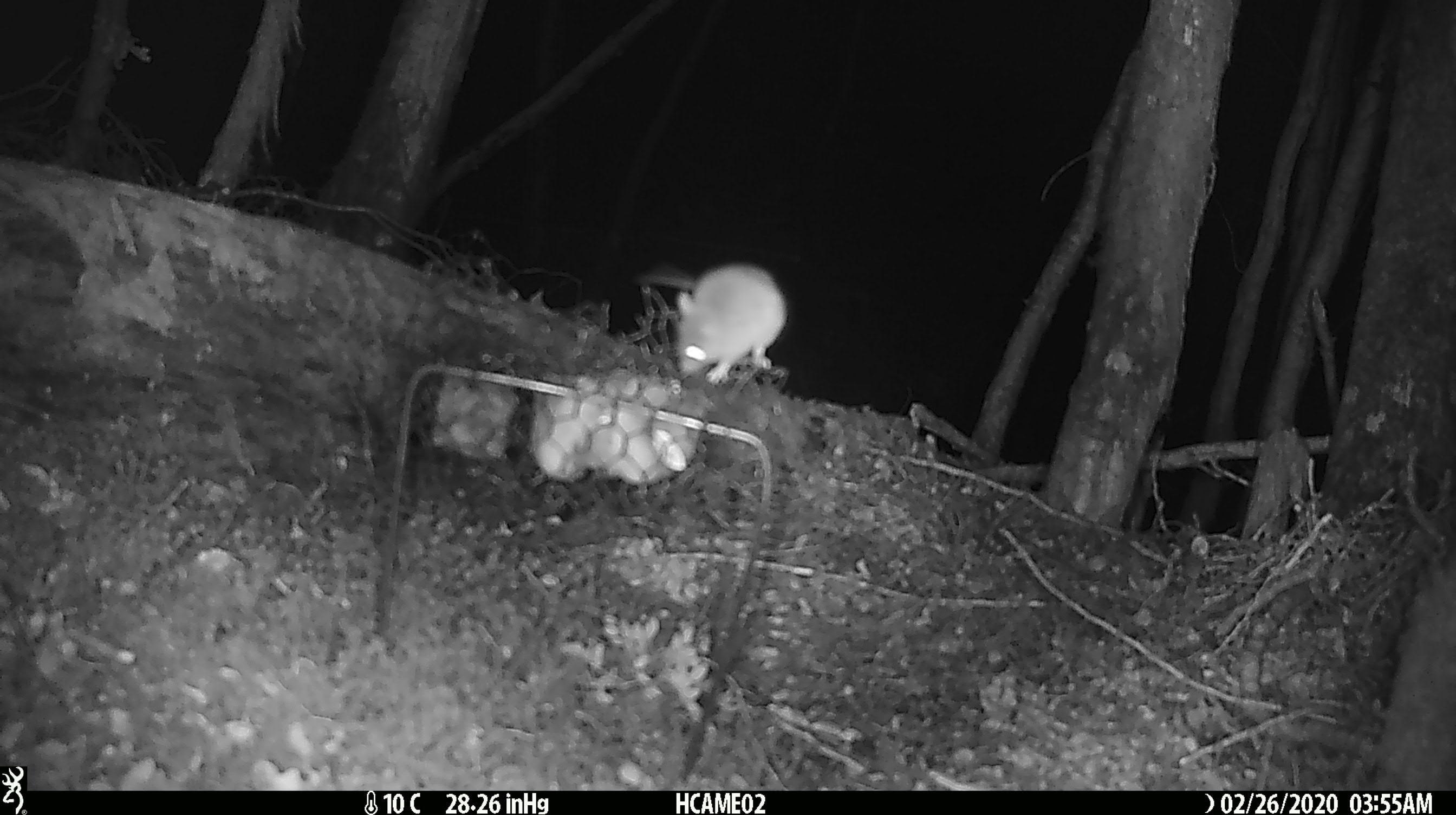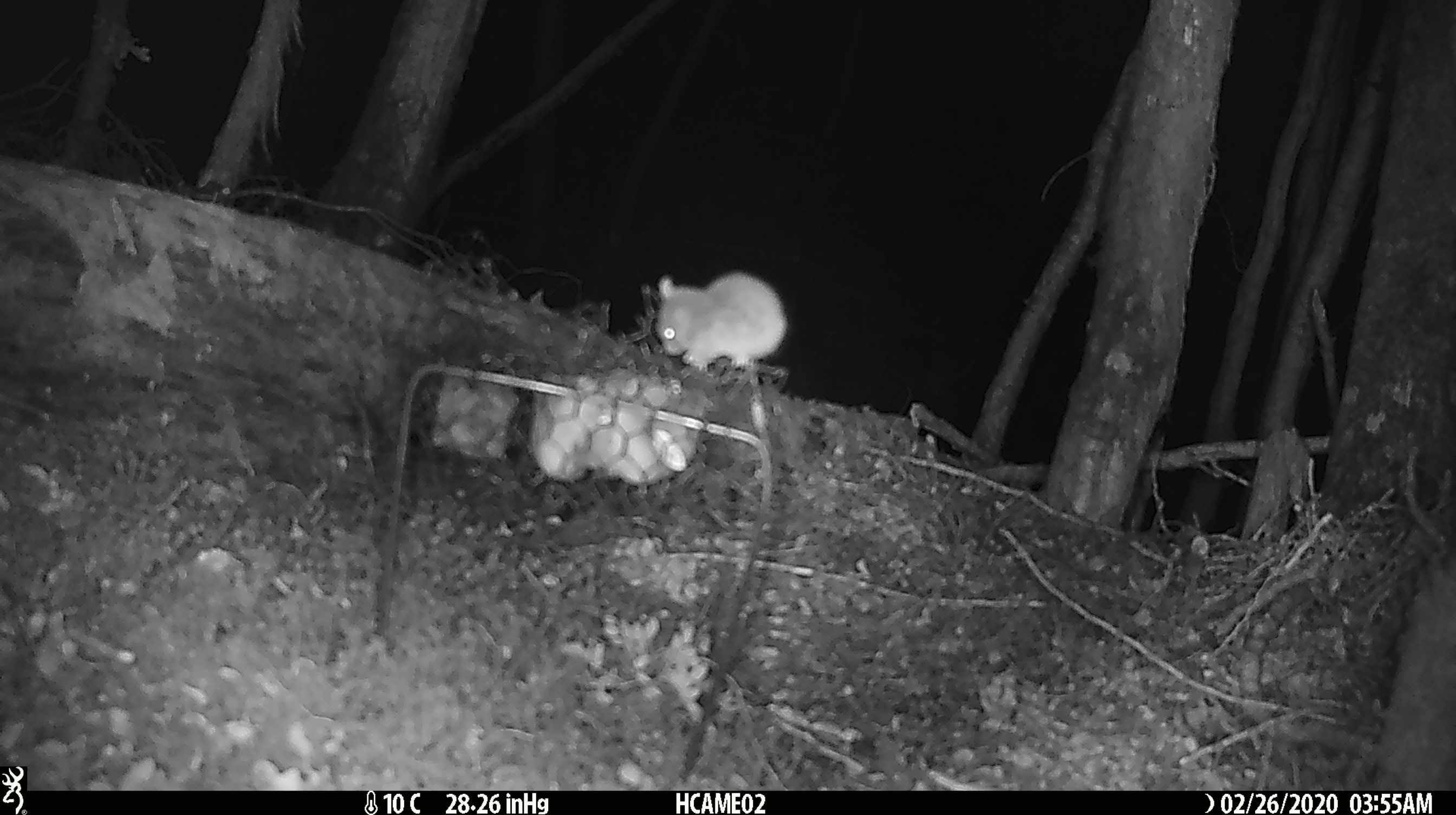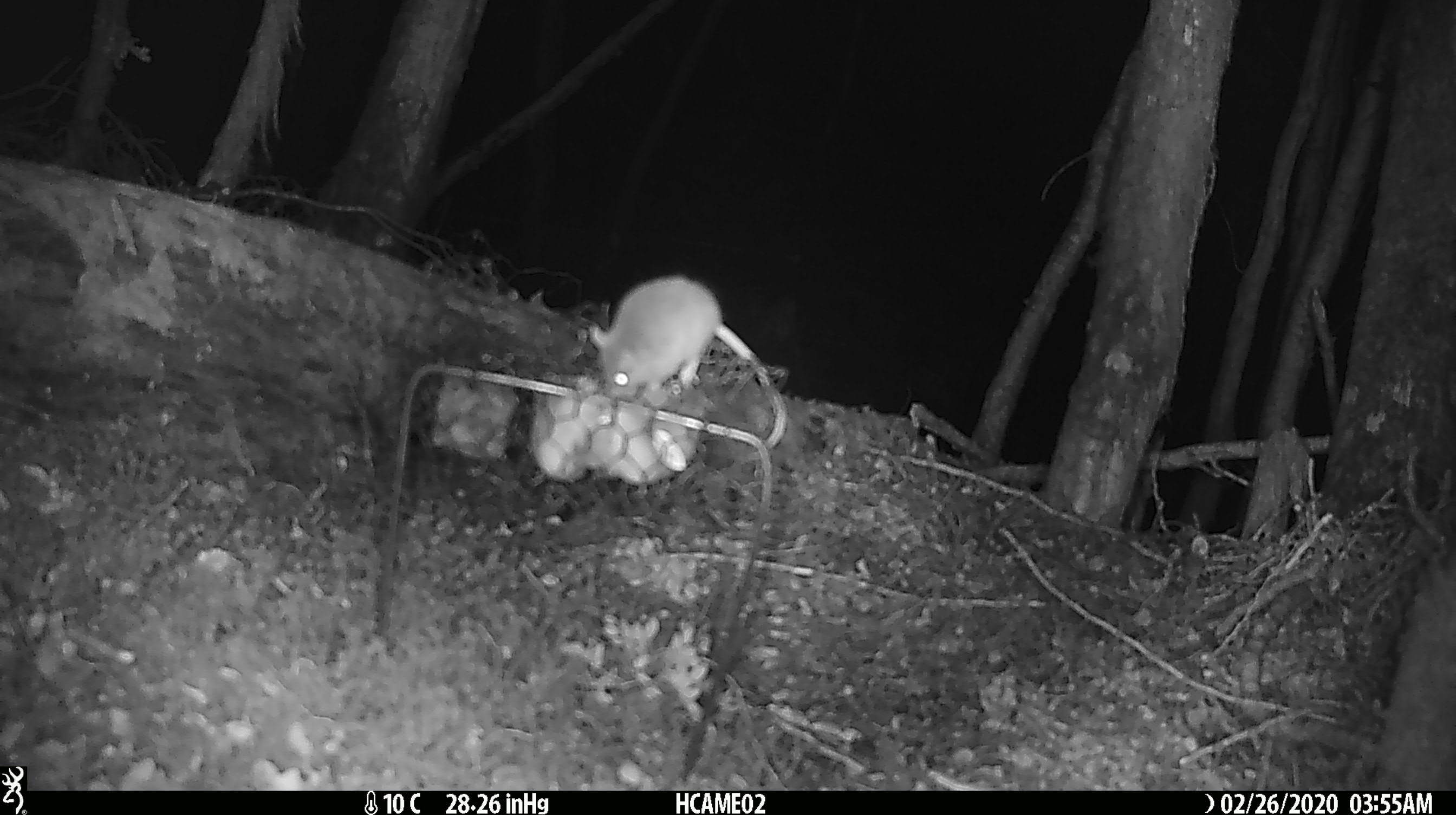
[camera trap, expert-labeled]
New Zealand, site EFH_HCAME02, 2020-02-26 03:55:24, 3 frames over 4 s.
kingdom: Animalia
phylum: Chordata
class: Mammalia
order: Rodentia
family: Muridae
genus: Mus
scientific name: Mus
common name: mouse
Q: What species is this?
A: Mouse (Mus).